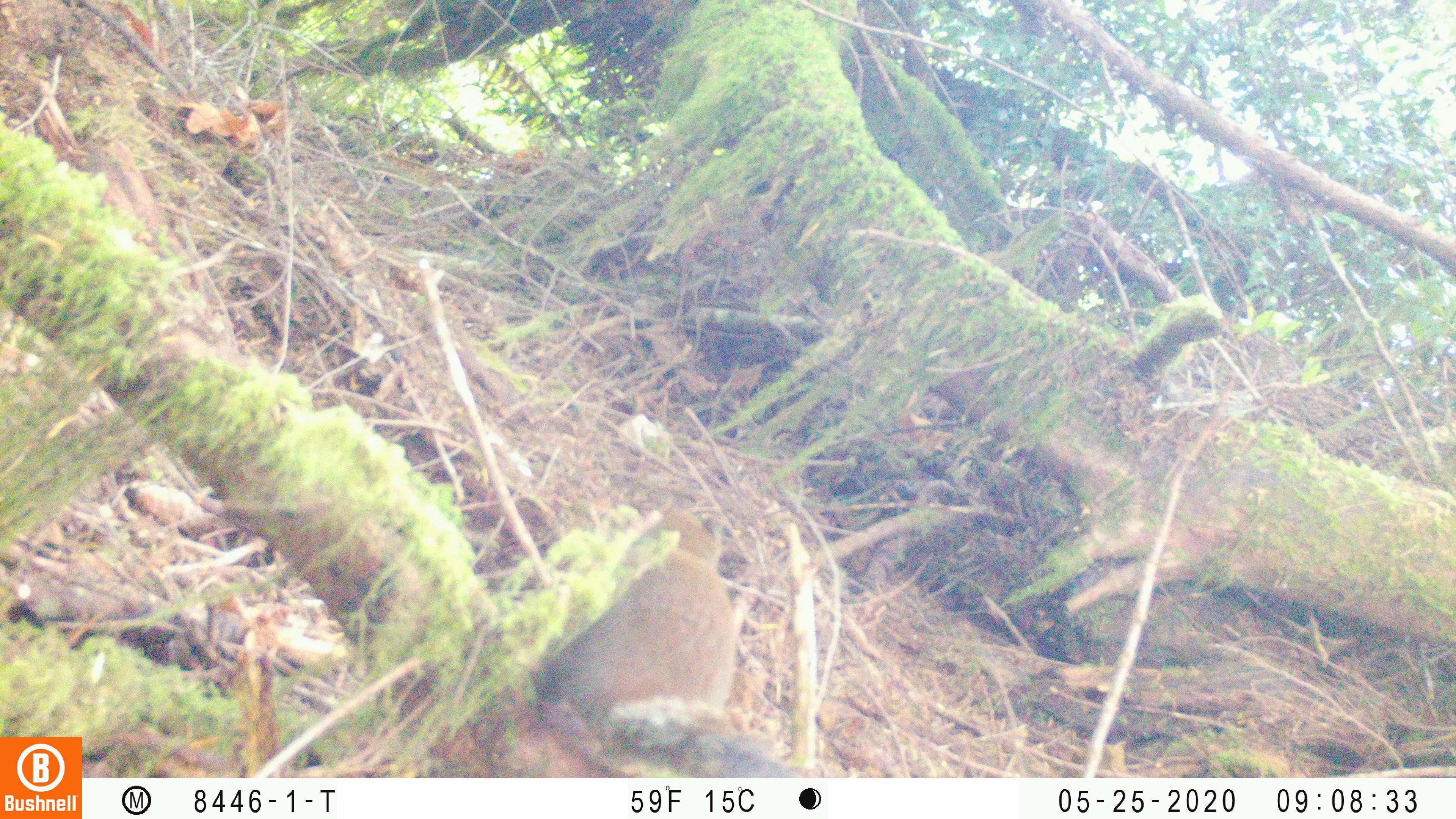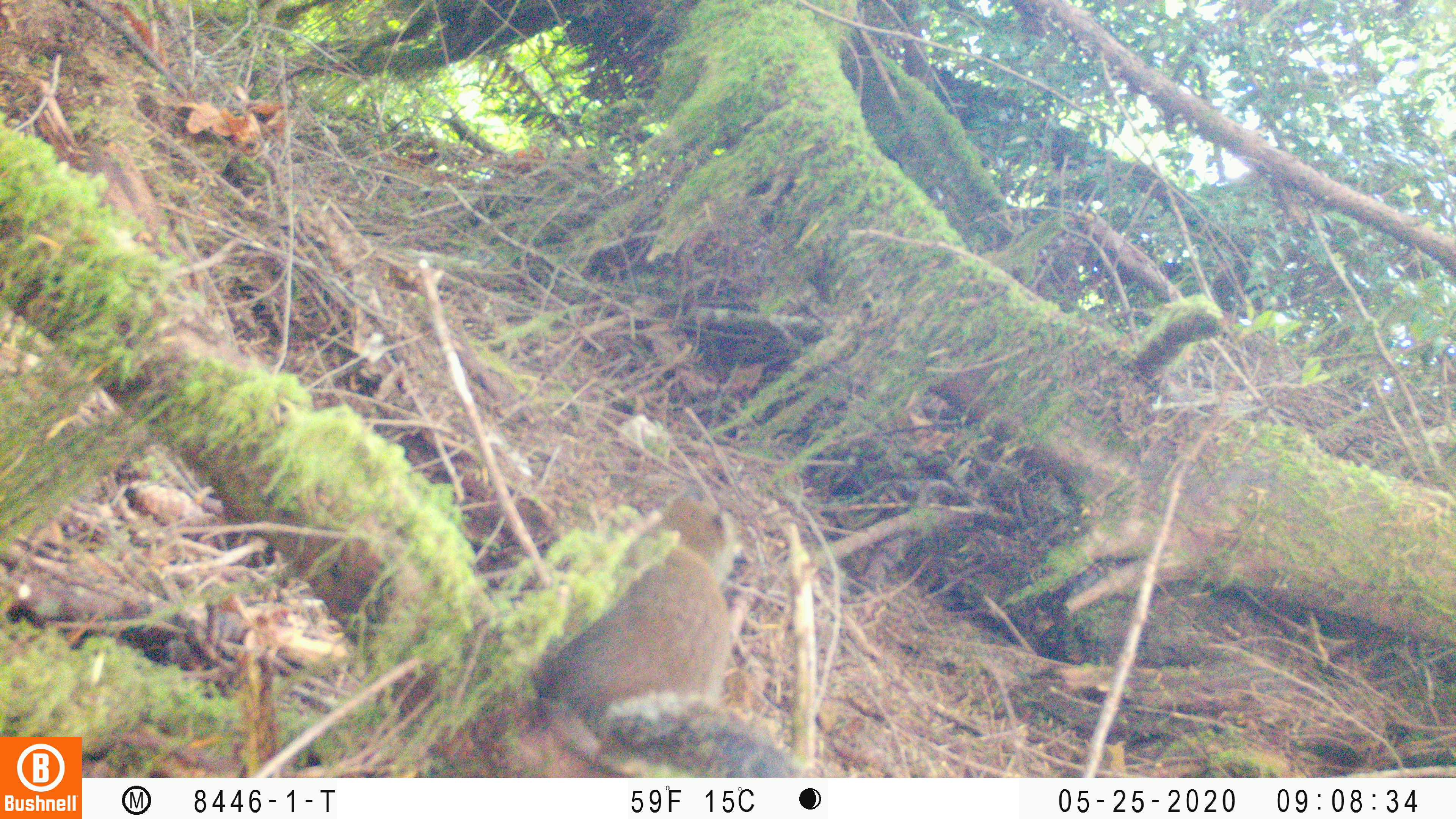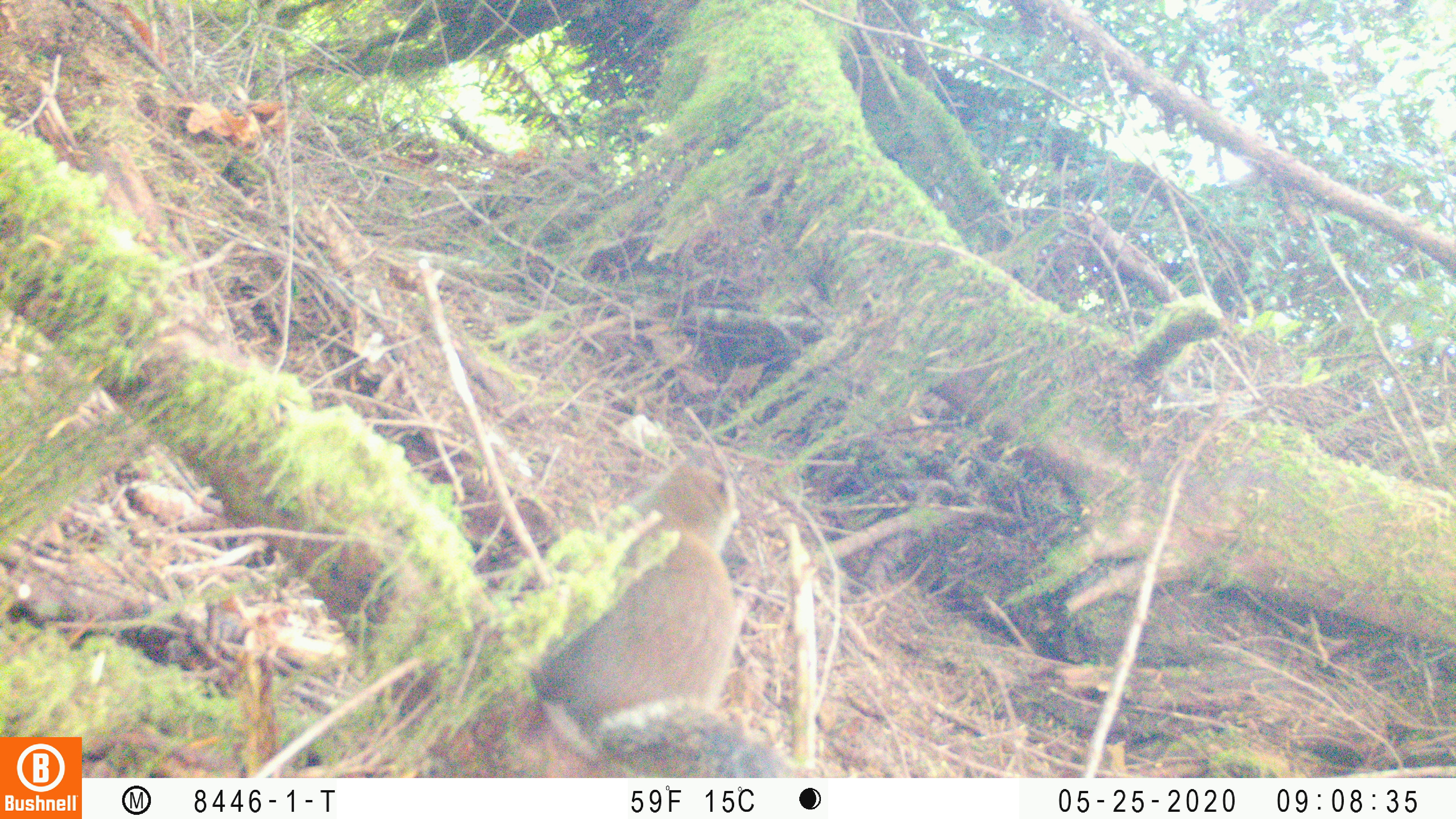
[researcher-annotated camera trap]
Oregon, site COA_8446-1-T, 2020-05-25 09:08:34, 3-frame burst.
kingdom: Animalia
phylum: Chordata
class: Mammalia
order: Rodentia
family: Sciuridae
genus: Tamiasciurus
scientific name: Tamiasciurus douglasii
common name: douglas squirrel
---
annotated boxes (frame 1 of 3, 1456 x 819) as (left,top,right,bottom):
douglas squirrel: (558,512,776,773)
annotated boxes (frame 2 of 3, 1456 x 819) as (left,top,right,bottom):
douglas squirrel: (537,469,775,774)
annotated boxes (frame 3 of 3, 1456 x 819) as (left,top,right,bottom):
douglas squirrel: (528,458,769,774)